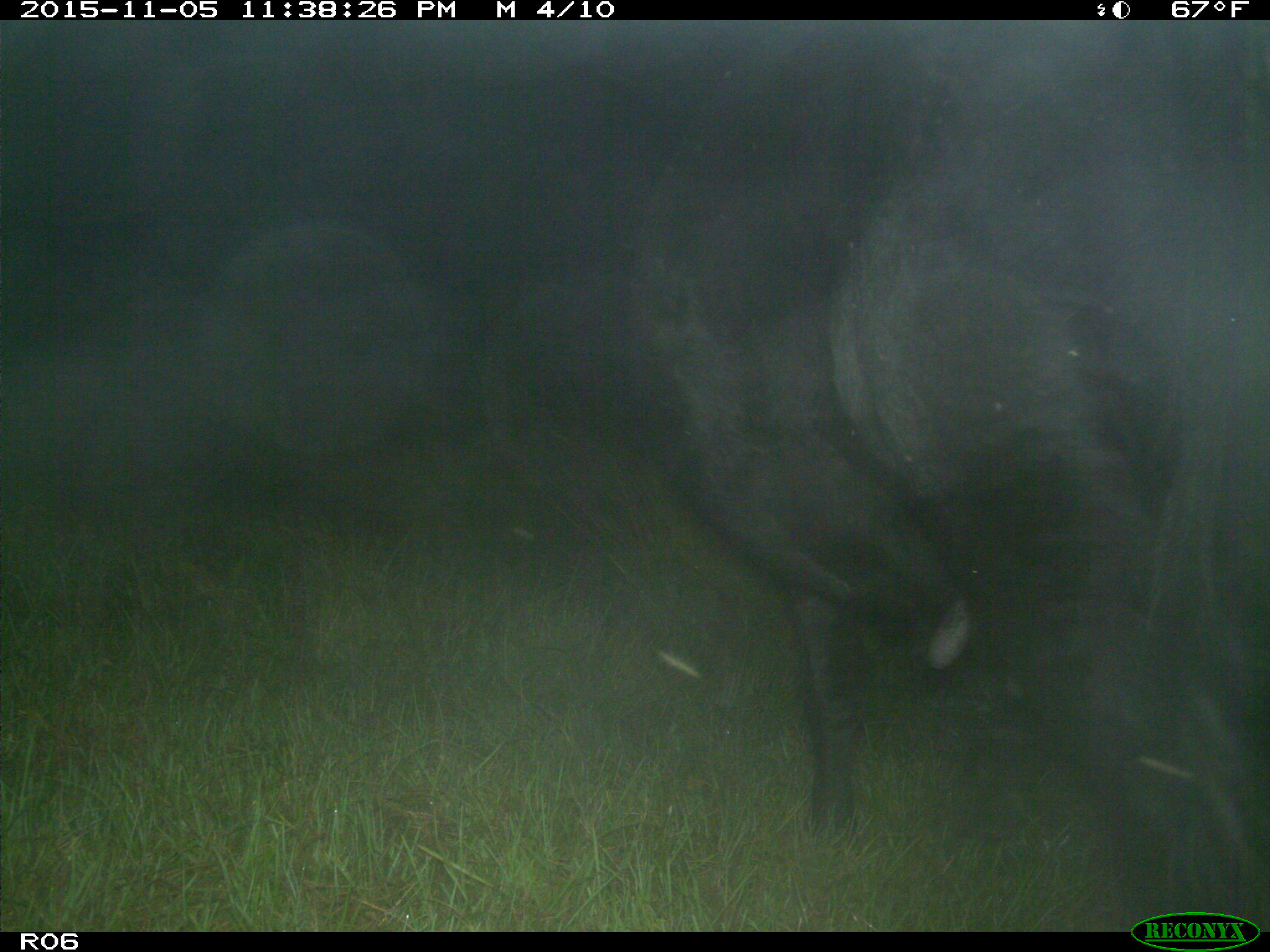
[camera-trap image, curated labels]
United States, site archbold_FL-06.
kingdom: Animalia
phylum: Chordata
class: Mammalia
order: Artiodactyla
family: Bovidae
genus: Bos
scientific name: Bos taurus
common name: domestic cow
Bos taurus (domestic cow).